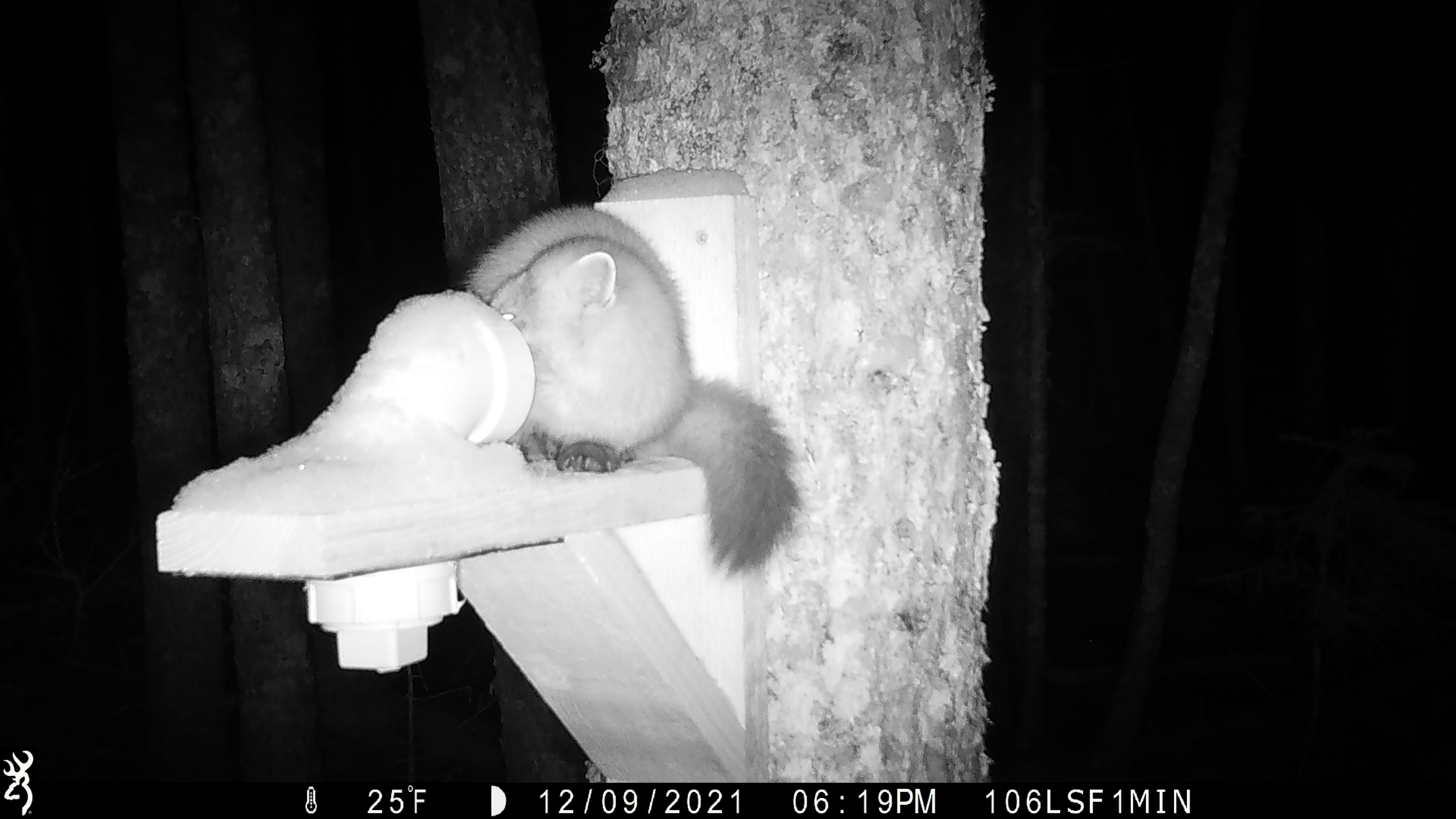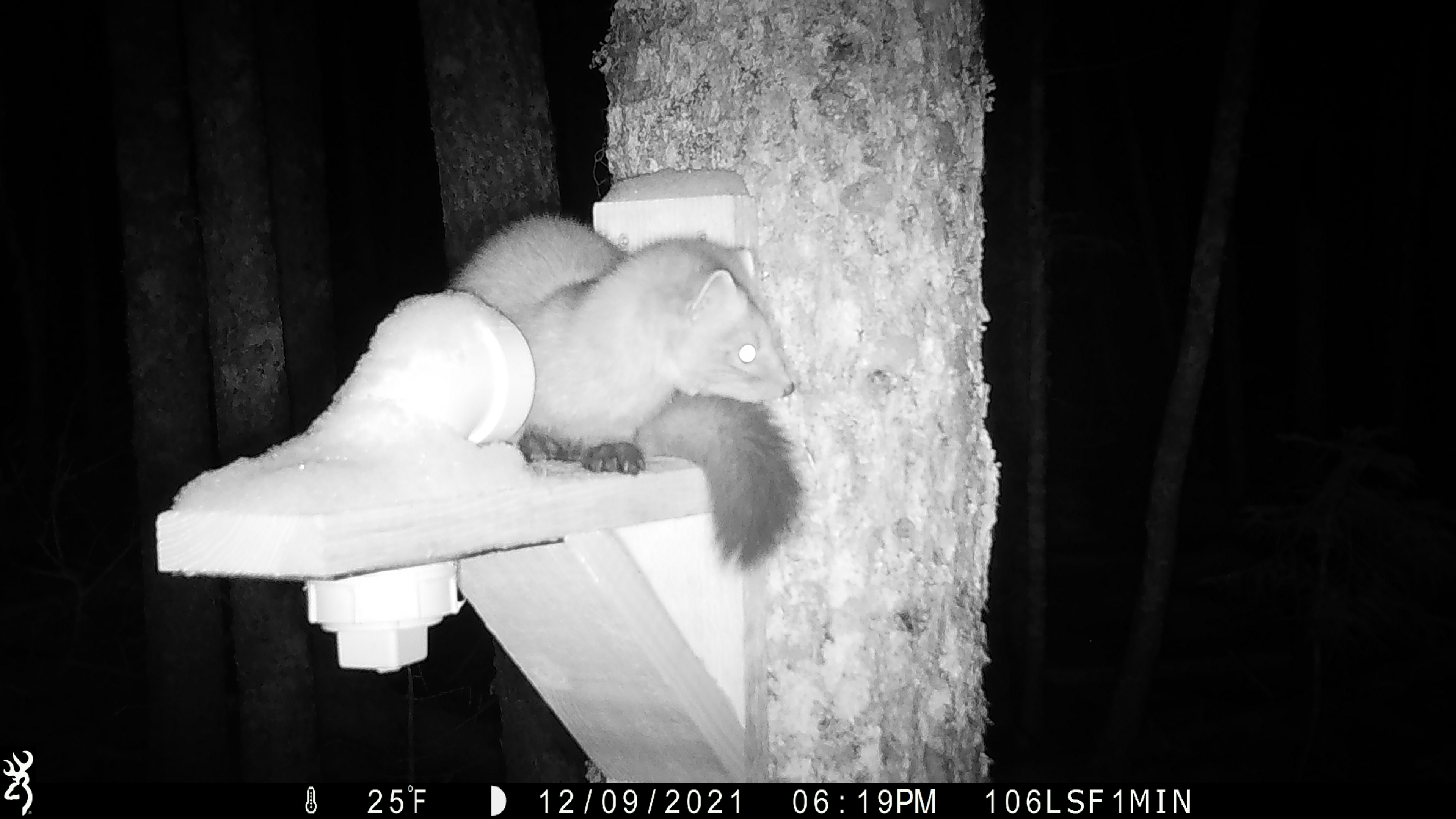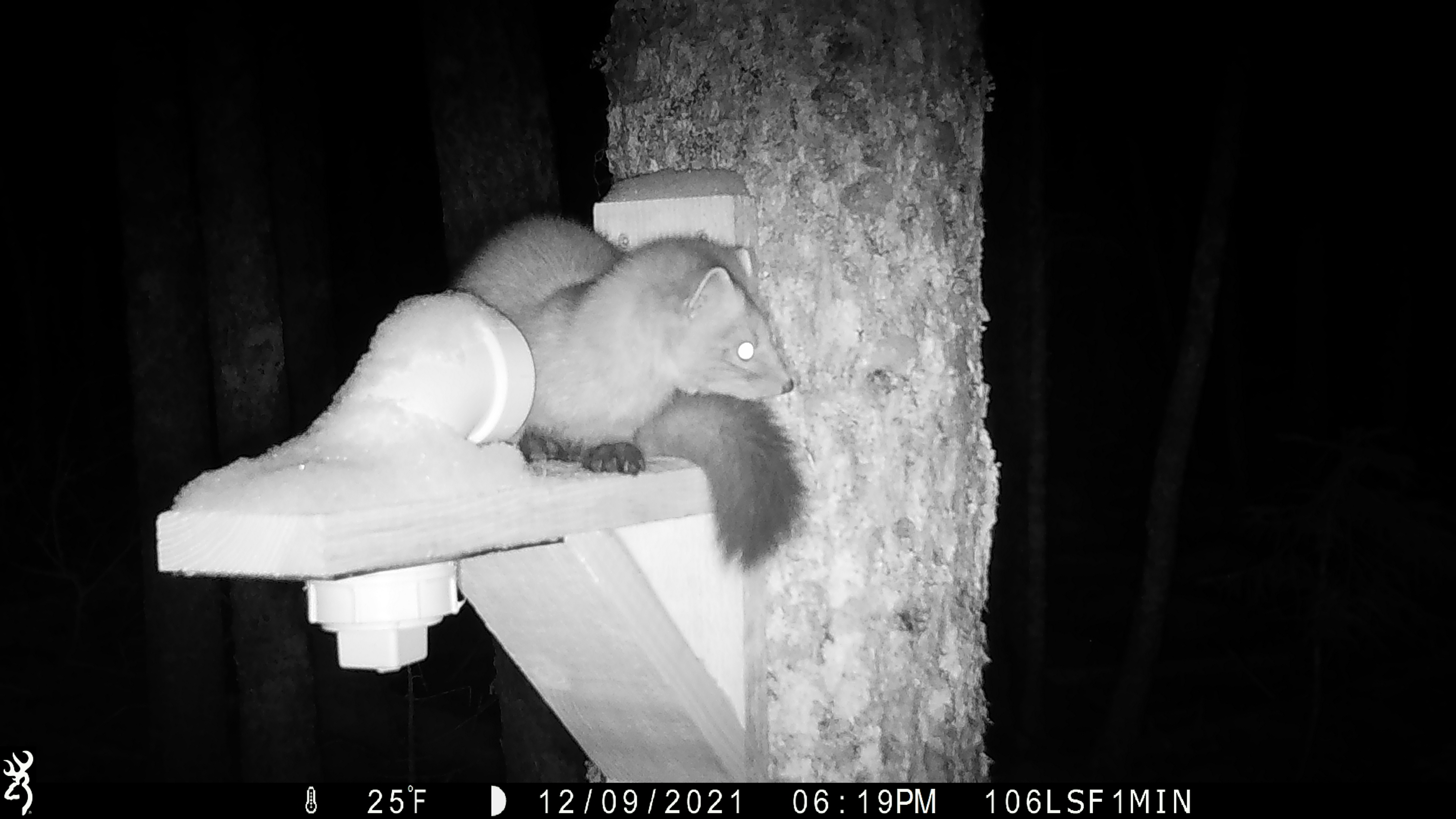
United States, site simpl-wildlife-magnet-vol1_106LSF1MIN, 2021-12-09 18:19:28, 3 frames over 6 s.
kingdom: Animalia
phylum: Chordata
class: Mammalia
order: Carnivora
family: Mustelidae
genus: Martes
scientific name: Martes americana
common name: american marten